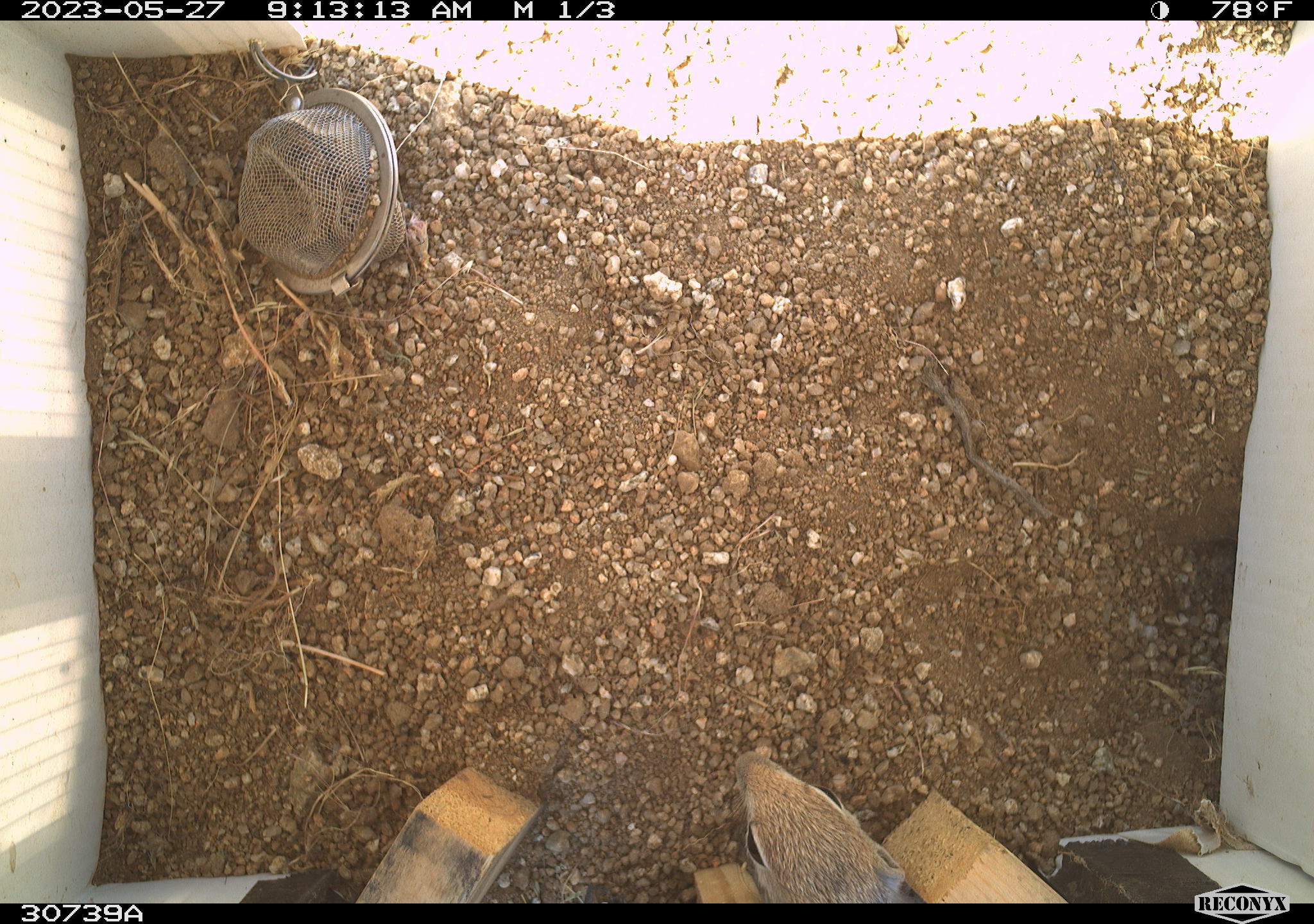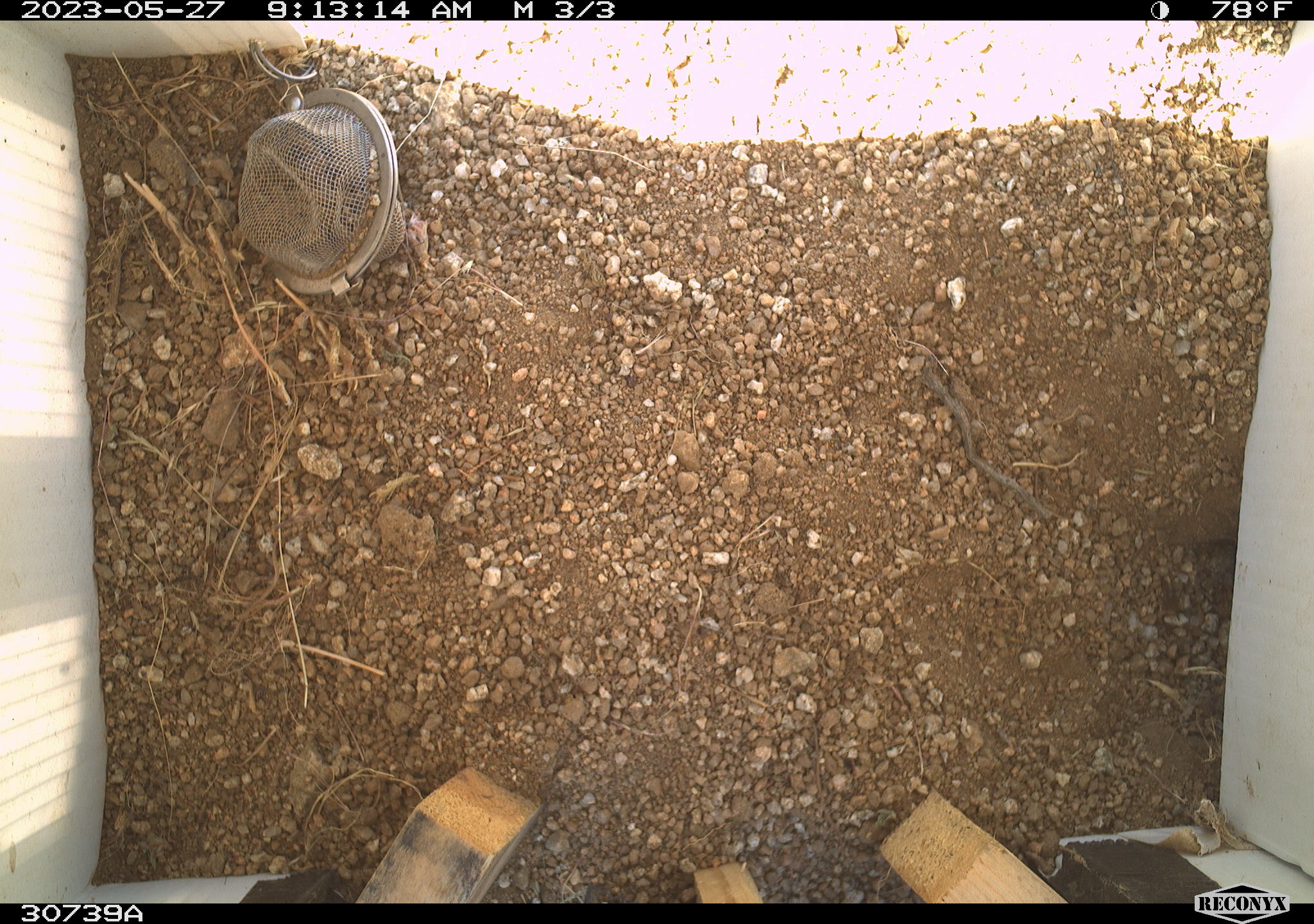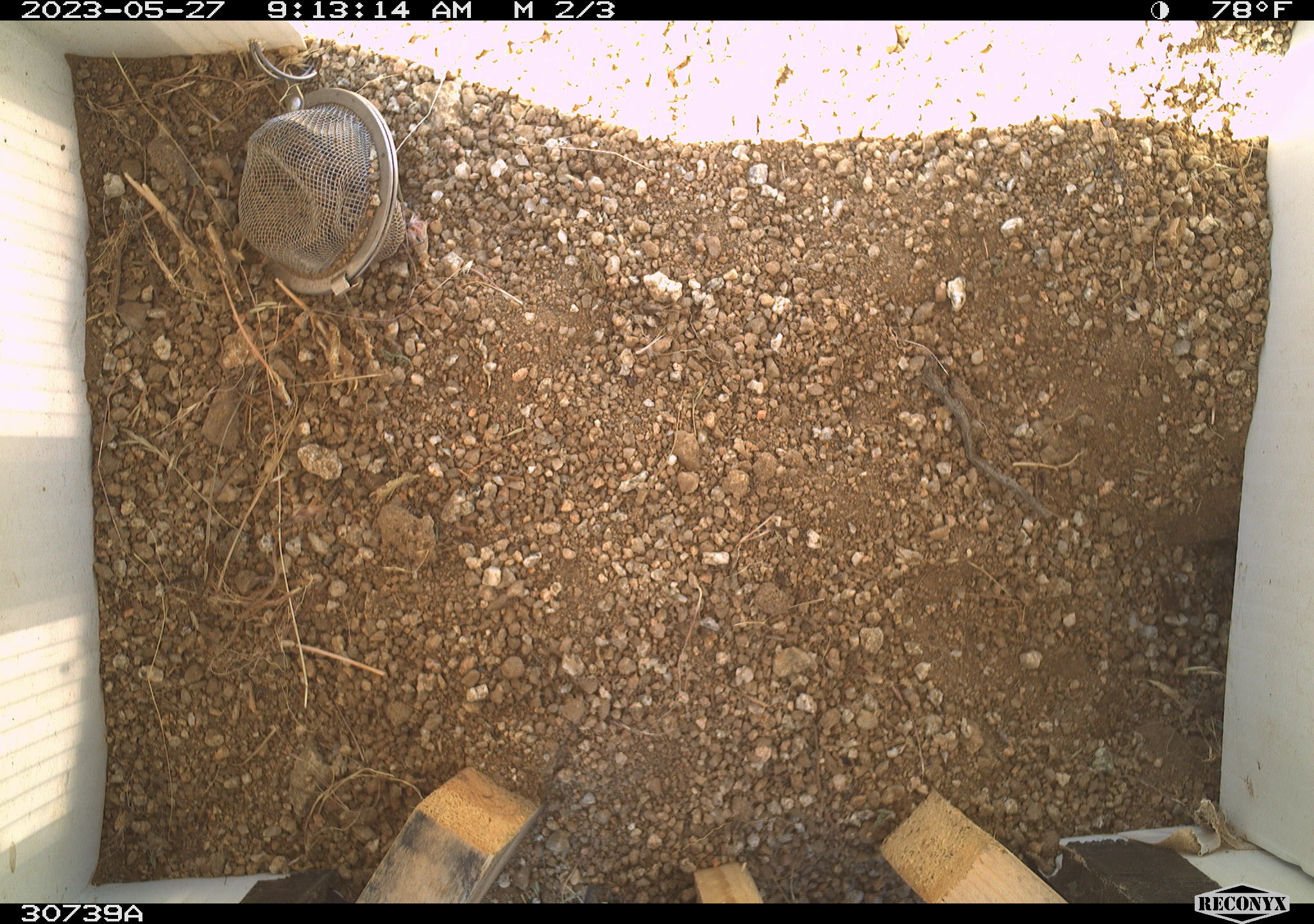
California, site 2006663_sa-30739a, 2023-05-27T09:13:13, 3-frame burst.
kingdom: Animalia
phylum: Chordata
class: Mammalia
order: Rodentia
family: Sciuridae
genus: Ammospermophilus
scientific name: Ammospermophilus leucurus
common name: white-tailed antelope squirrel